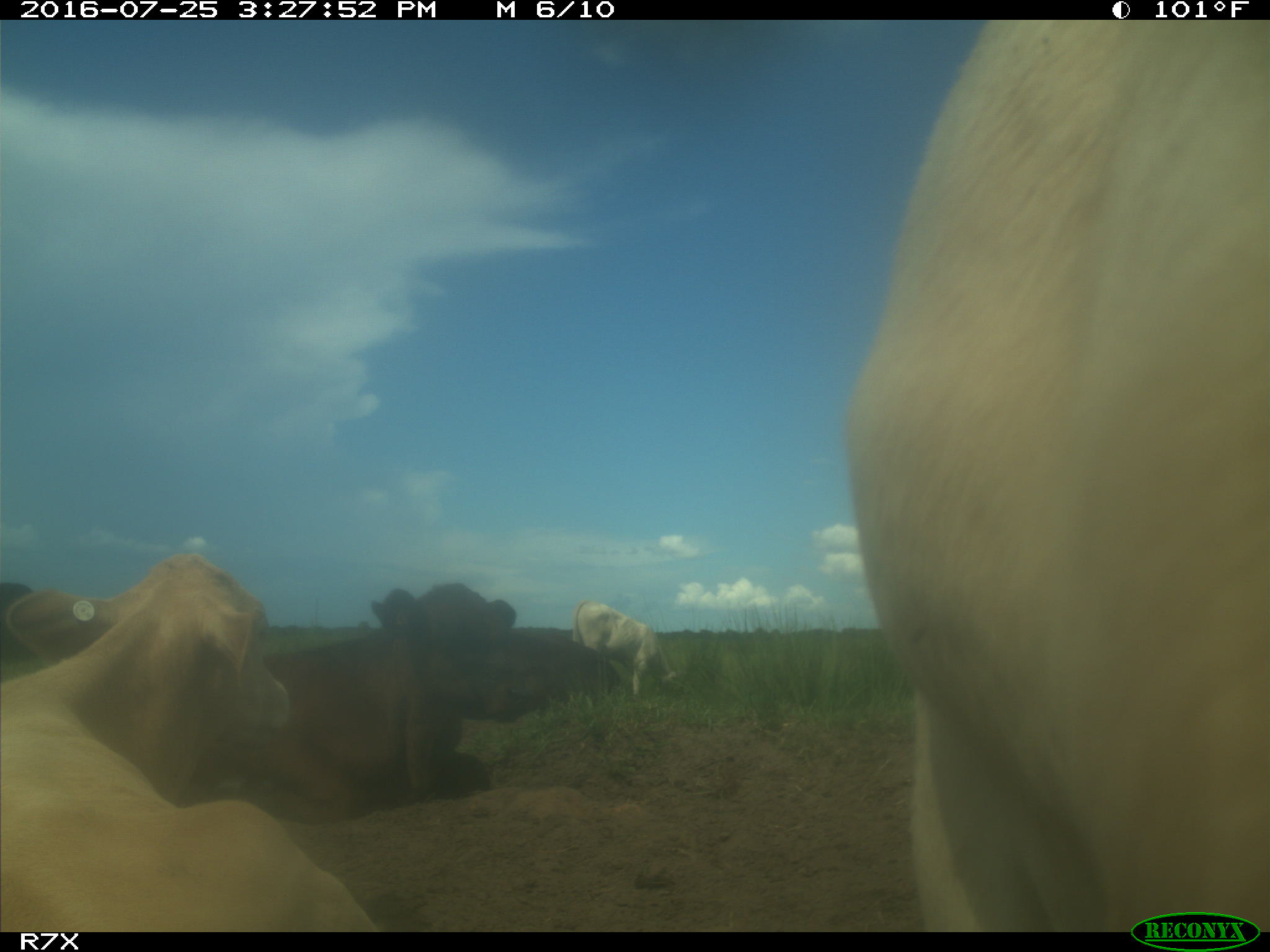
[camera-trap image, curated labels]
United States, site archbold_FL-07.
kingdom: Animalia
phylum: Chordata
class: Mammalia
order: Artiodactyla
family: Bovidae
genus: Bos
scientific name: Bos taurus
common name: domestic cow